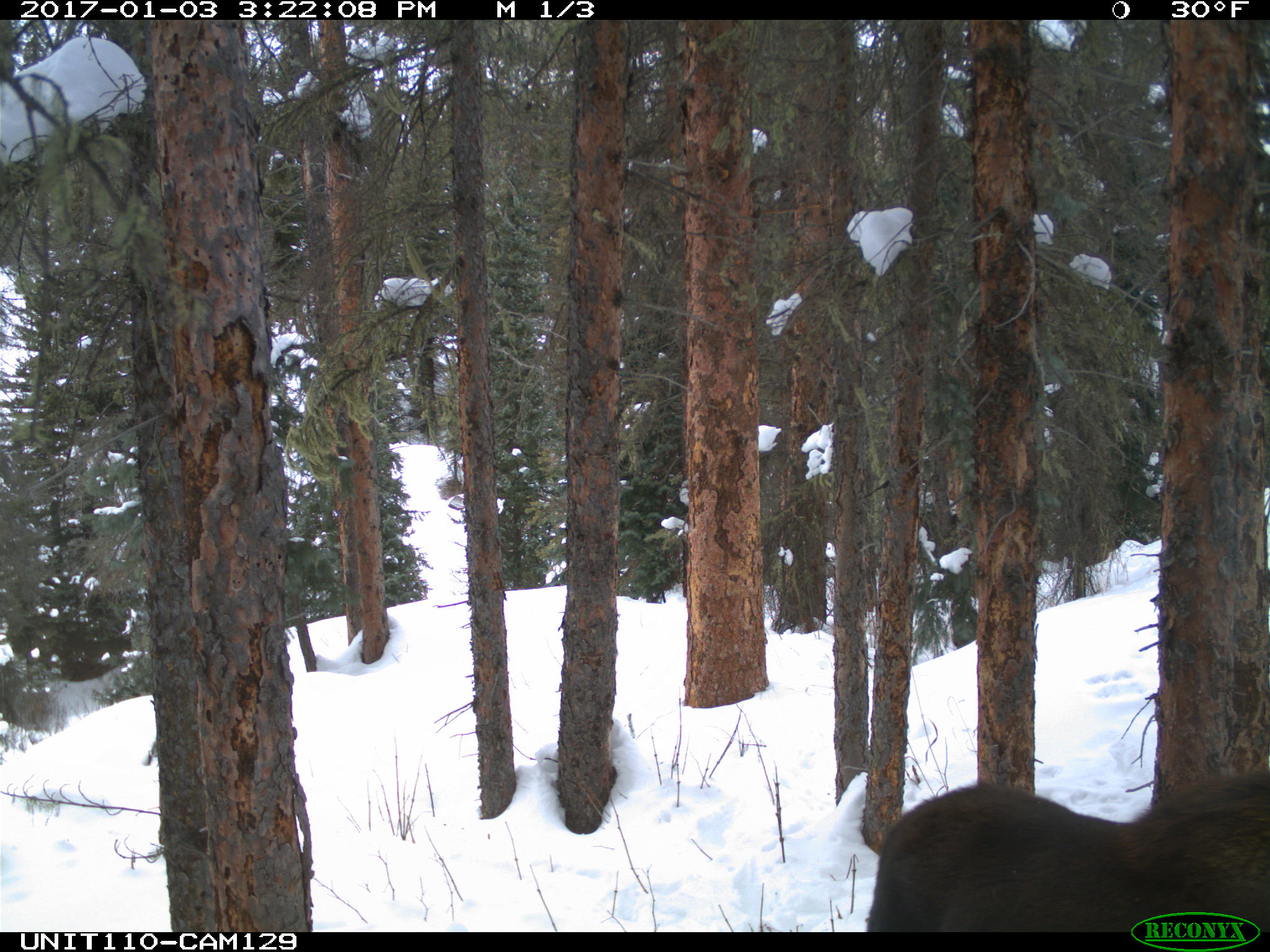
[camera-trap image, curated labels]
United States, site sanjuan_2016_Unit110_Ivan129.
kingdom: Animalia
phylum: Chordata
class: Mammalia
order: Artiodactyla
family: Cervidae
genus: Alces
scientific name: Alces alces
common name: moose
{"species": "Alces alces (moose)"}